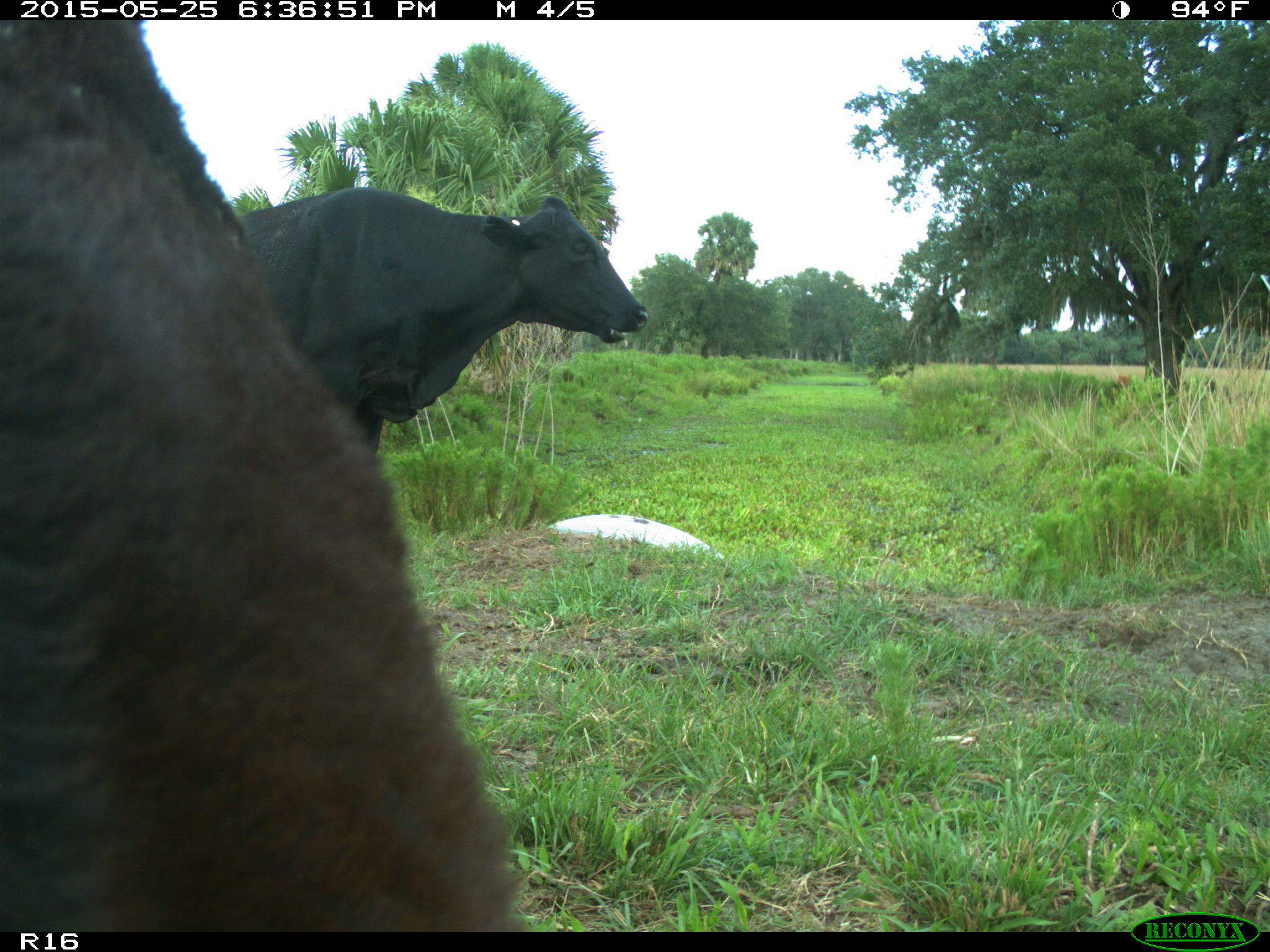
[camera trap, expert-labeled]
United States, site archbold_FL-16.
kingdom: Animalia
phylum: Chordata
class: Mammalia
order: Artiodactyla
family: Bovidae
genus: Bos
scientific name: Bos taurus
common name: domestic cow